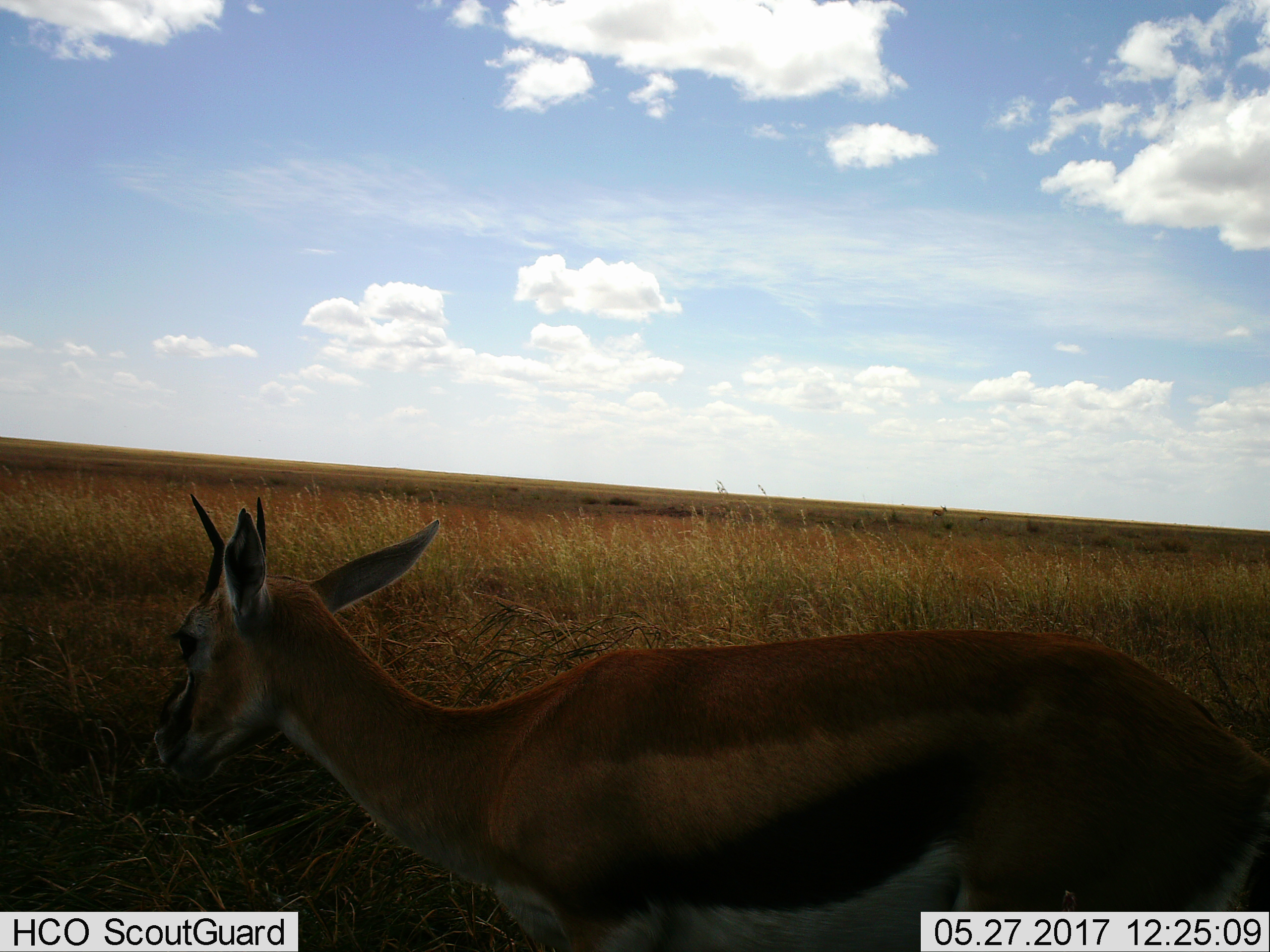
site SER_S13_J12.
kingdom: Animalia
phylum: Chordata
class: Mammalia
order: Artiodactyla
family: Bovidae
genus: Eudorcas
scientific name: Eudorcas thomsonii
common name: thomson's gazelle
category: gazellethomsons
Gazellethomsons (thomson's gazelle) (Eudorcas thomsonii), count 1. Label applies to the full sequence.